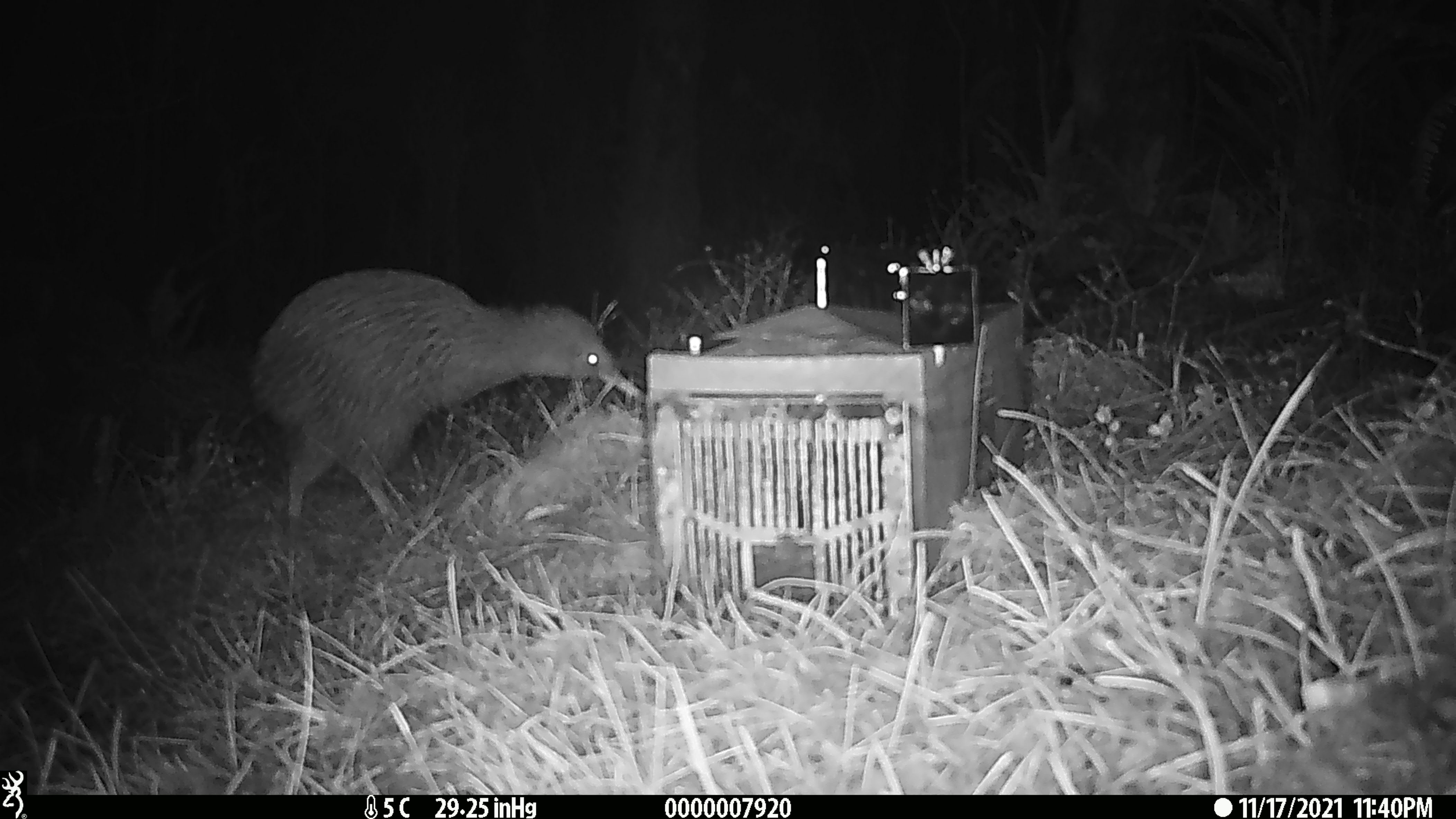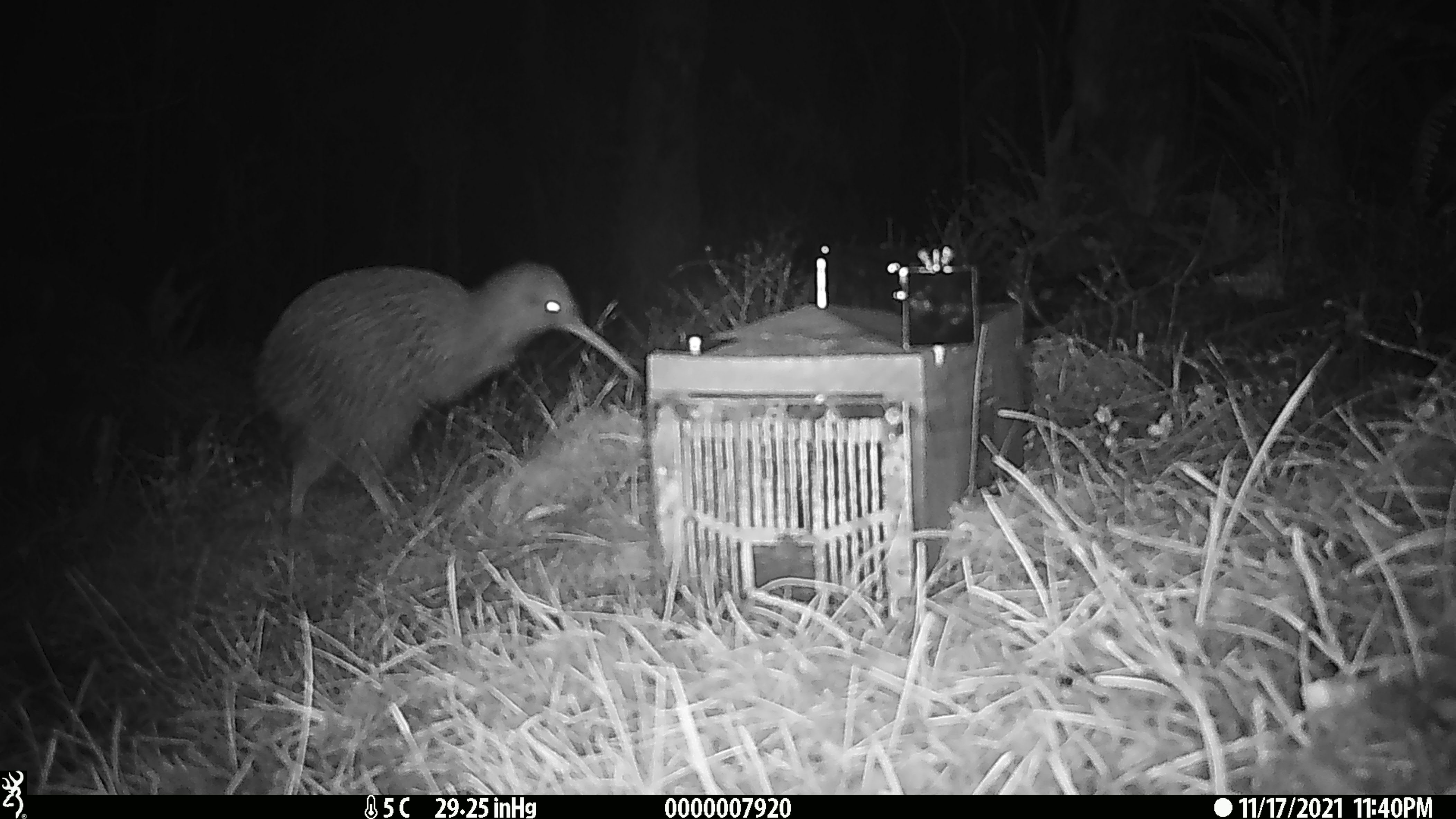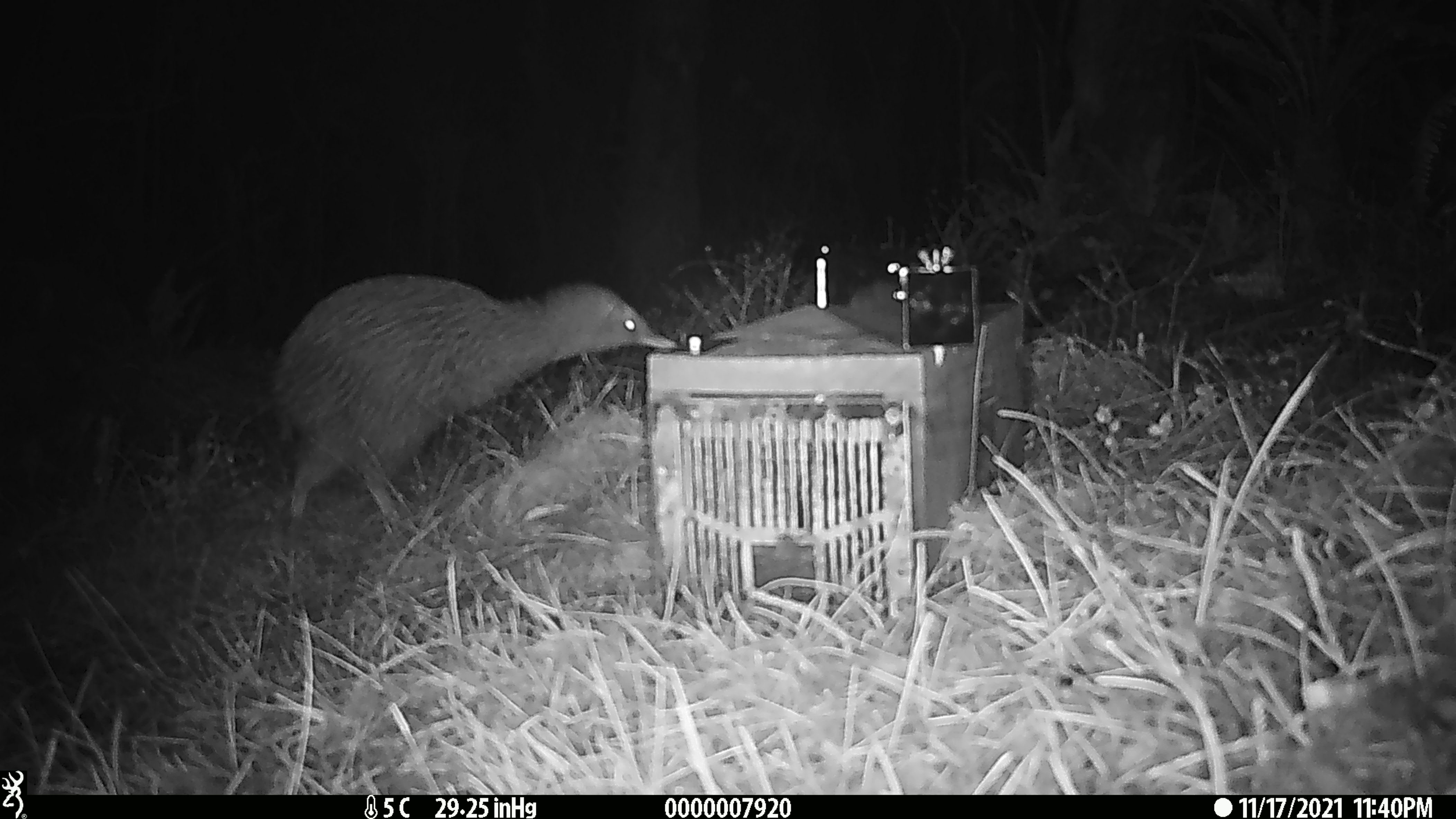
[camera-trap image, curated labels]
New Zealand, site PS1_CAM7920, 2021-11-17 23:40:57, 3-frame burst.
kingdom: Animalia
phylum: Chordata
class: Aves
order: Apterygiformes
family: Apterygidae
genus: Apteryx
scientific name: Apteryx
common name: kiwi